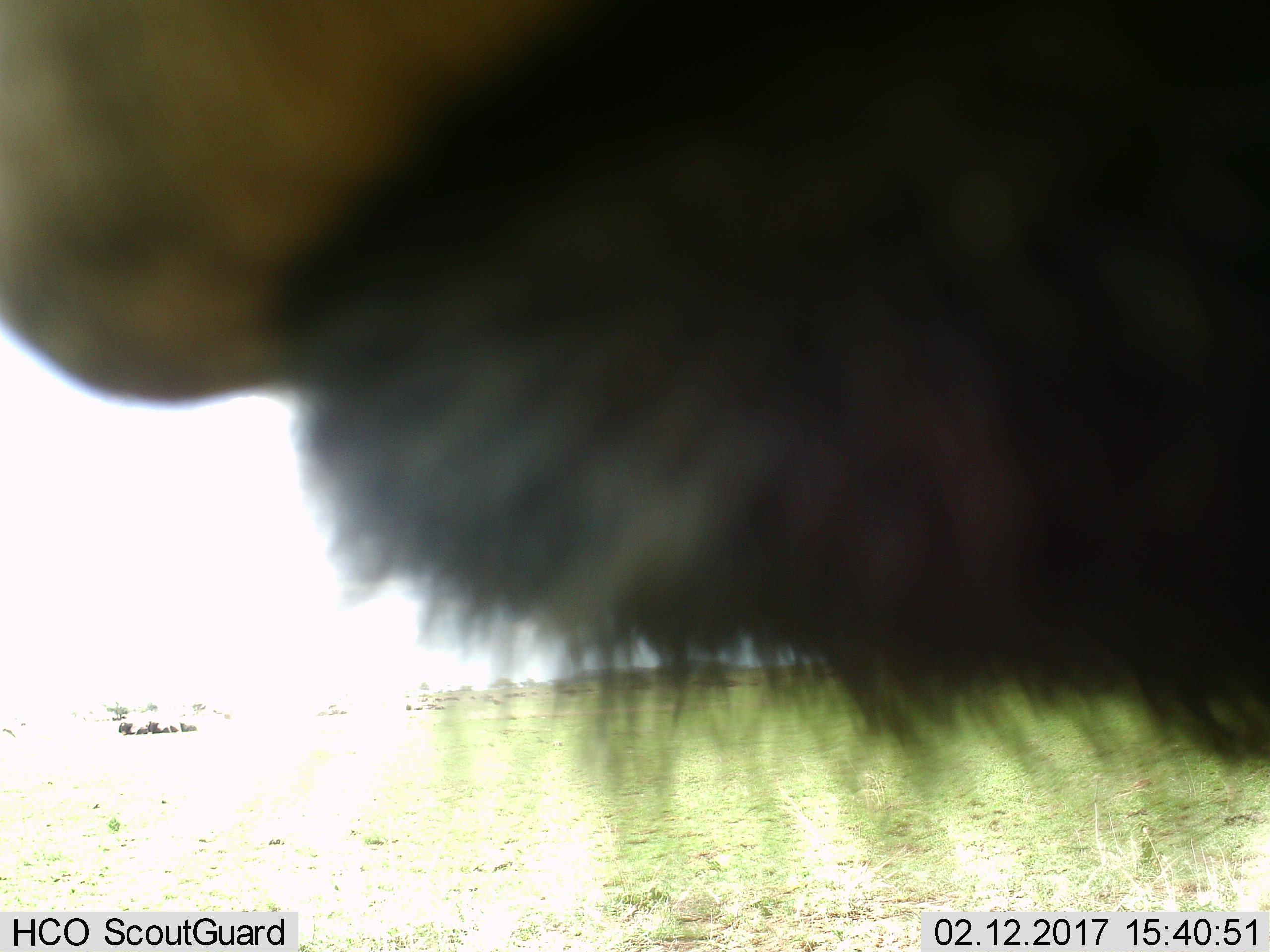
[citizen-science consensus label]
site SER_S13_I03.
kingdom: Animalia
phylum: Chordata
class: Mammalia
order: Artiodactyla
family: Bovidae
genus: Connochaetes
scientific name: Connochaetes taurinus taurinus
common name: blue wildebeest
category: wildebeestblue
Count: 4.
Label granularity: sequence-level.